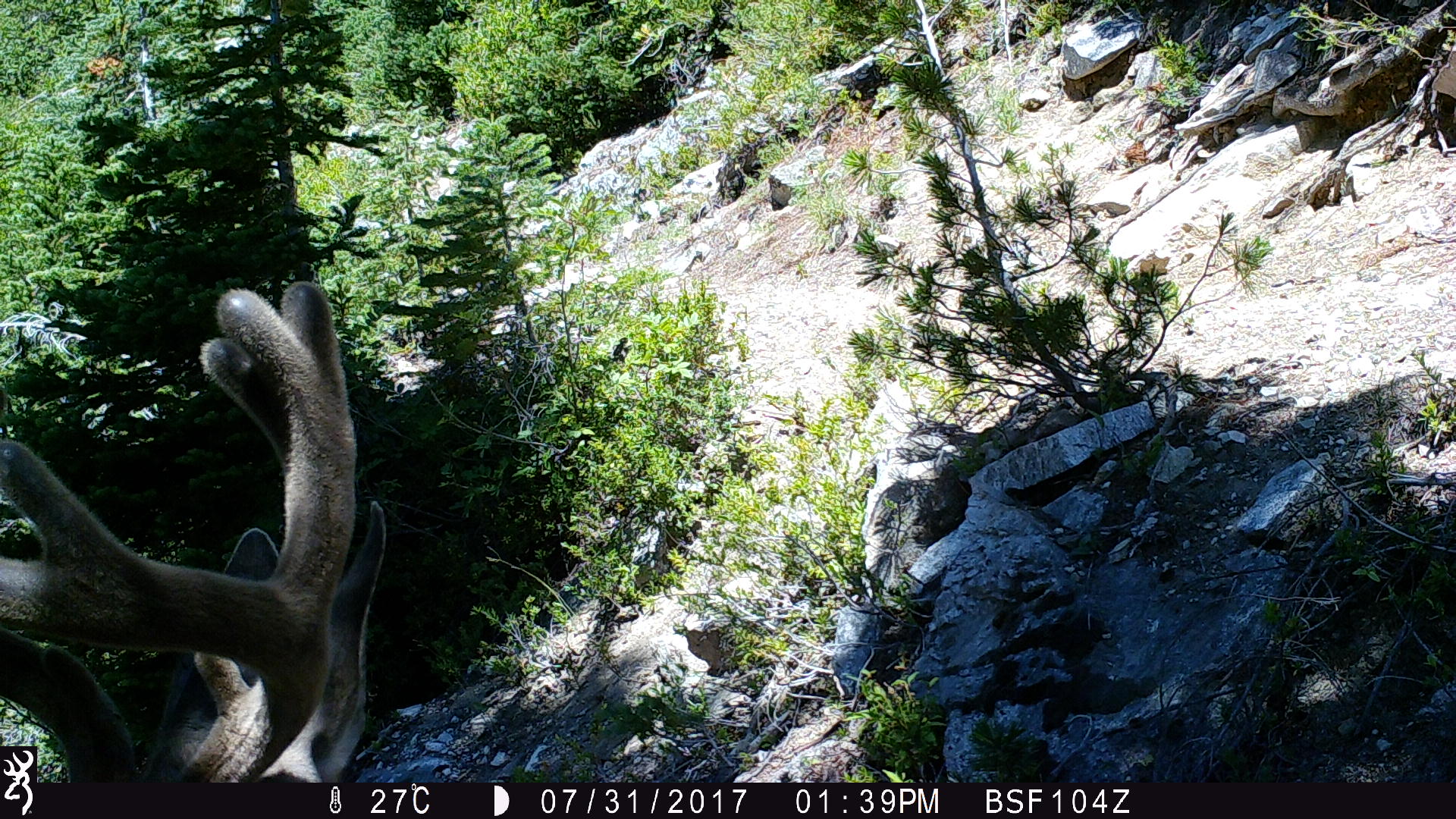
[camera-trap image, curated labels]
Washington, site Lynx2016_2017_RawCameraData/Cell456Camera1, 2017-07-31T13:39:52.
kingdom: Animalia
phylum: Chordata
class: Mammalia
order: Artiodactyla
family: Cervidae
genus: Odocoileus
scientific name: Odocoileus hemionus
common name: mule deer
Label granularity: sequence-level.